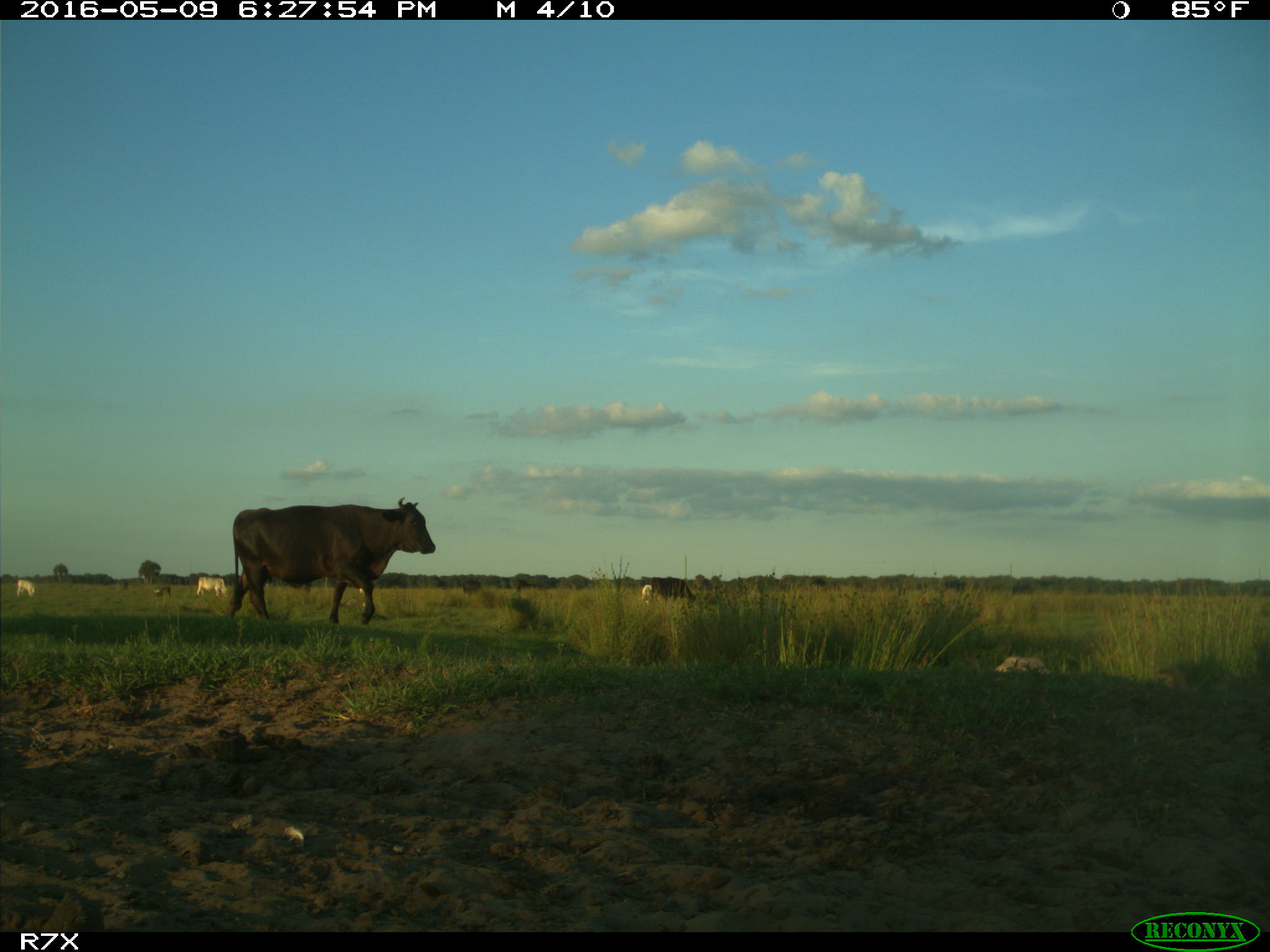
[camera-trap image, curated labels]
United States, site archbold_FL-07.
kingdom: Animalia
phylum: Chordata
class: Mammalia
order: Artiodactyla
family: Bovidae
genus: Bos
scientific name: Bos taurus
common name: domestic cow